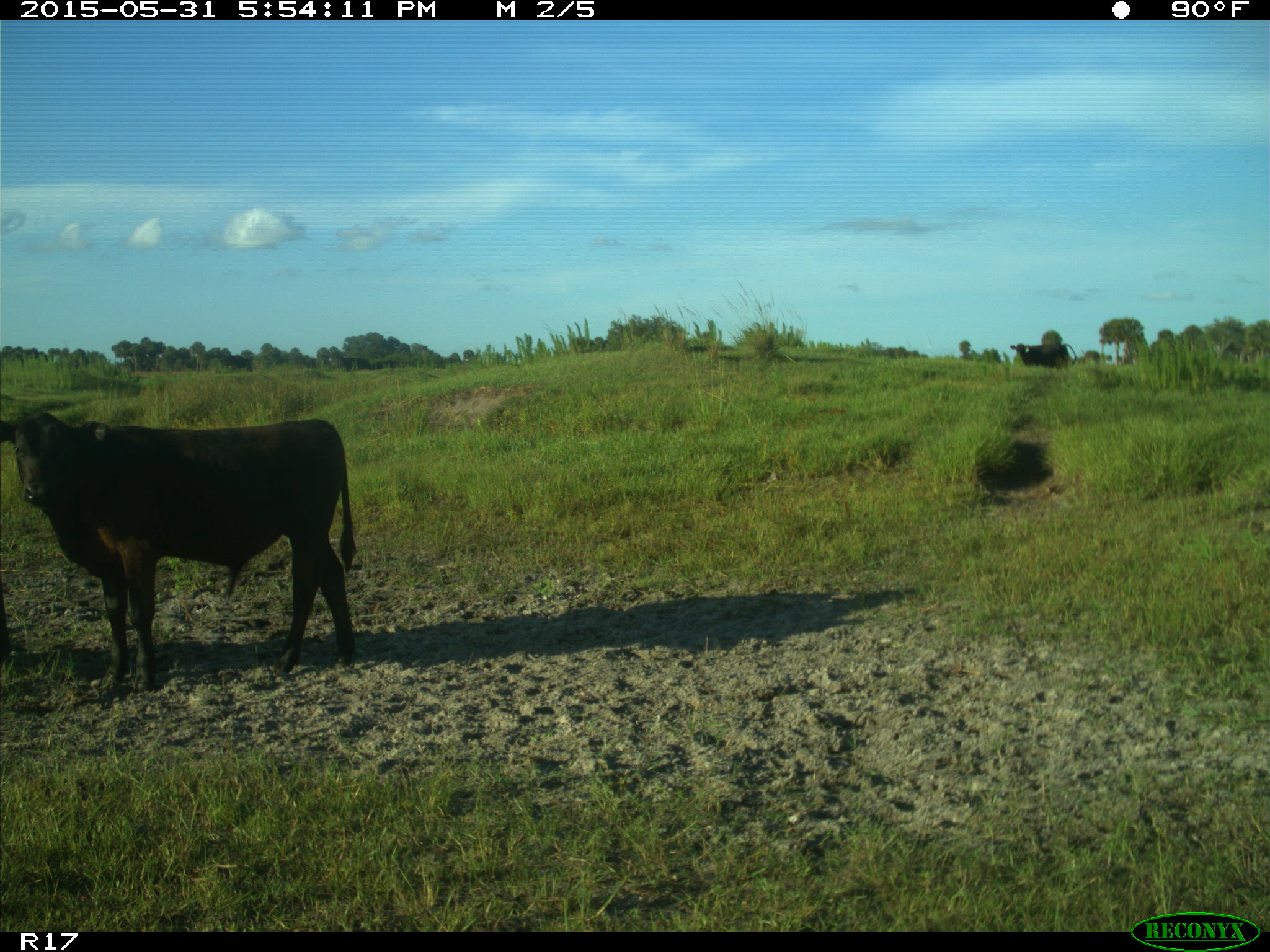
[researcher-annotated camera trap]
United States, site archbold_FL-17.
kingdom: Animalia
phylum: Chordata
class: Mammalia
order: Artiodactyla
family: Bovidae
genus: Bos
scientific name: Bos taurus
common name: domestic cow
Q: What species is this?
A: Bos taurus (domestic cow).